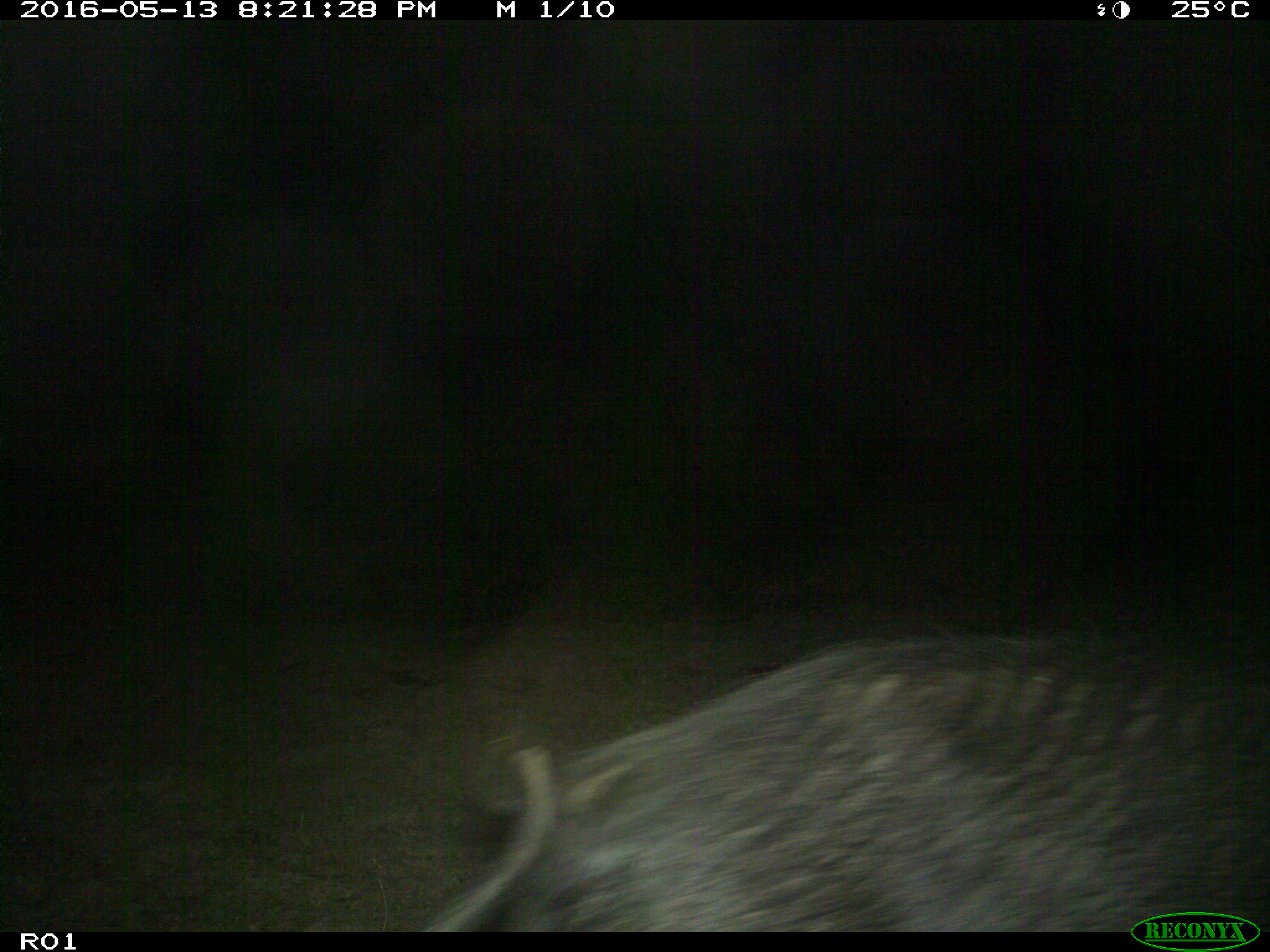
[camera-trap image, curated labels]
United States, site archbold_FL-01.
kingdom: Animalia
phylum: Chordata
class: Mammalia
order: Artiodactyla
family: Suidae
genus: Sus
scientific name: Sus scrofa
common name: wild boar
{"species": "Sus scrofa (wild boar)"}